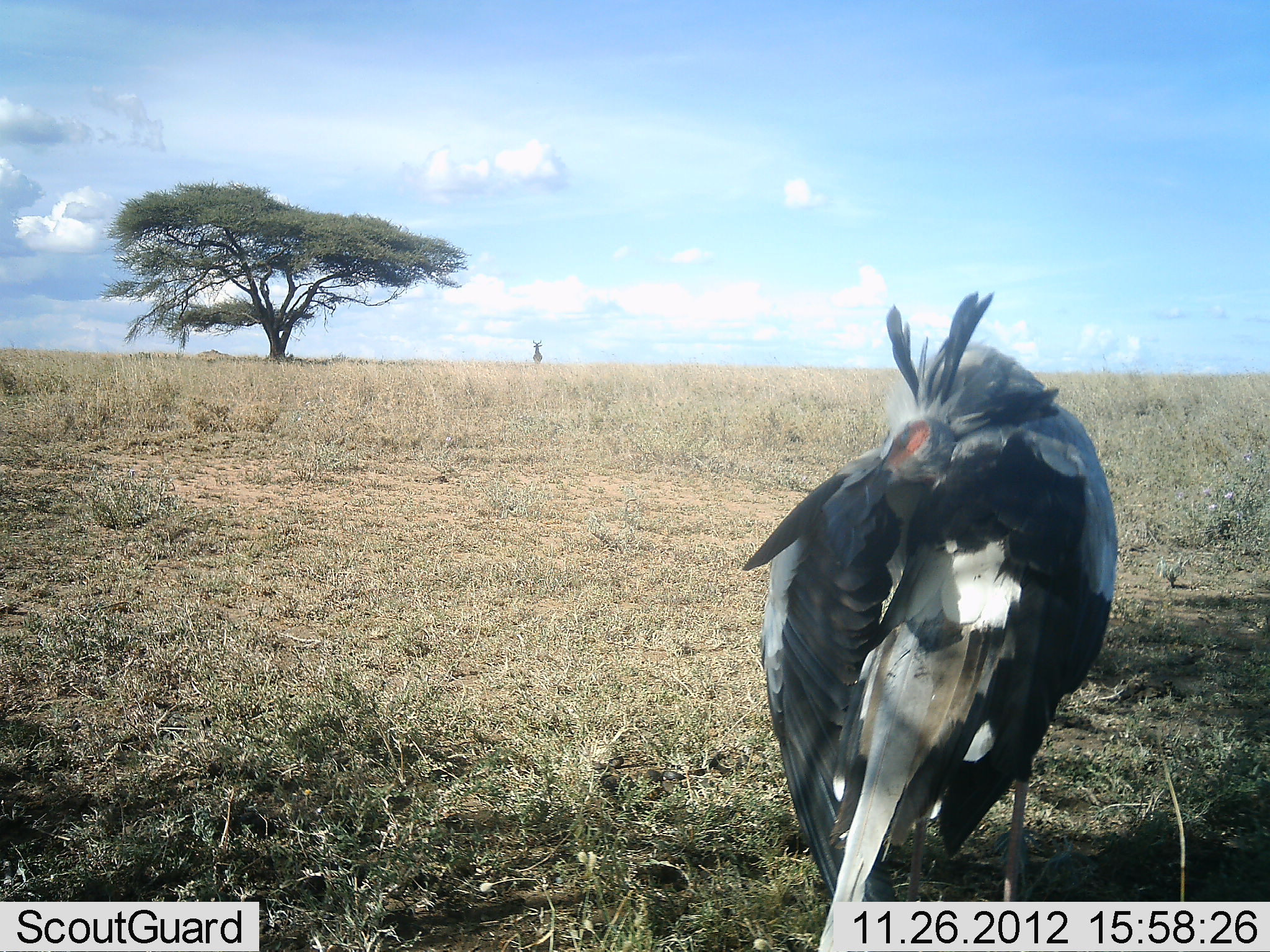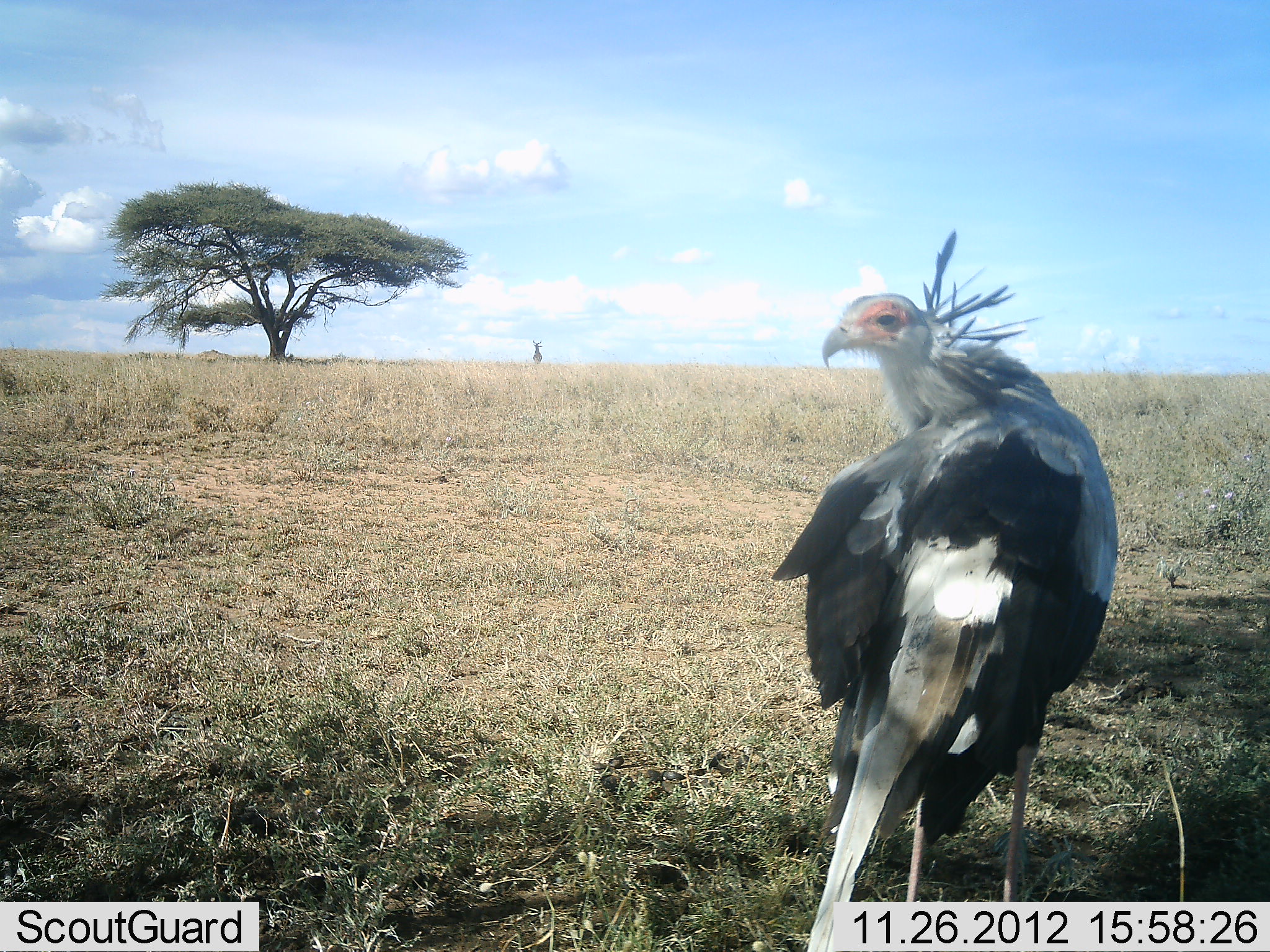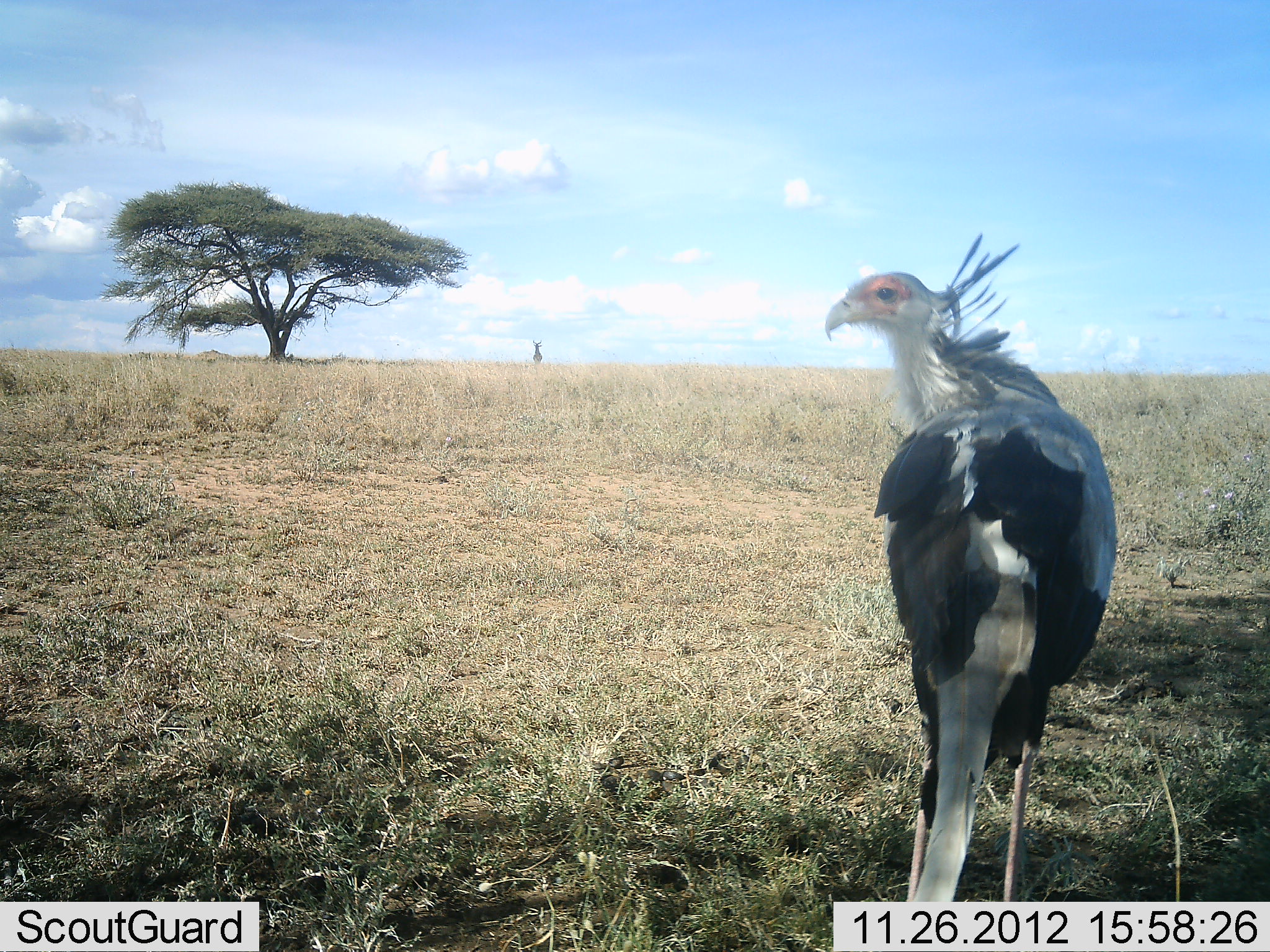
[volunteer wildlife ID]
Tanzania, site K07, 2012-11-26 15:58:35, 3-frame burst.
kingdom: Animalia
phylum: Chordata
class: Aves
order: Accipitriformes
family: Sagittariidae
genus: Sagittarius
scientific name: Sagittarius serpentarius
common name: secretary bird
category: secretarybird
Secretarybird (secretary bird) (Sagittarius serpentarius), count 1. Behavior (volunteer vote fractions): standing 88%, resting 19%, moving 0%, interacting 0%. Young present (vote fraction): 0%. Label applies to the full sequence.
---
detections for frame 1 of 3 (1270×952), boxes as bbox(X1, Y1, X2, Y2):
animal: bbox(743, 294, 1121, 903)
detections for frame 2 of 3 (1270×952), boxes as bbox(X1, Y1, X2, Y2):
animal: bbox(772, 227, 1120, 952)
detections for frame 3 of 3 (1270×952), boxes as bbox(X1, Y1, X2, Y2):
animal: bbox(823, 231, 1120, 949)